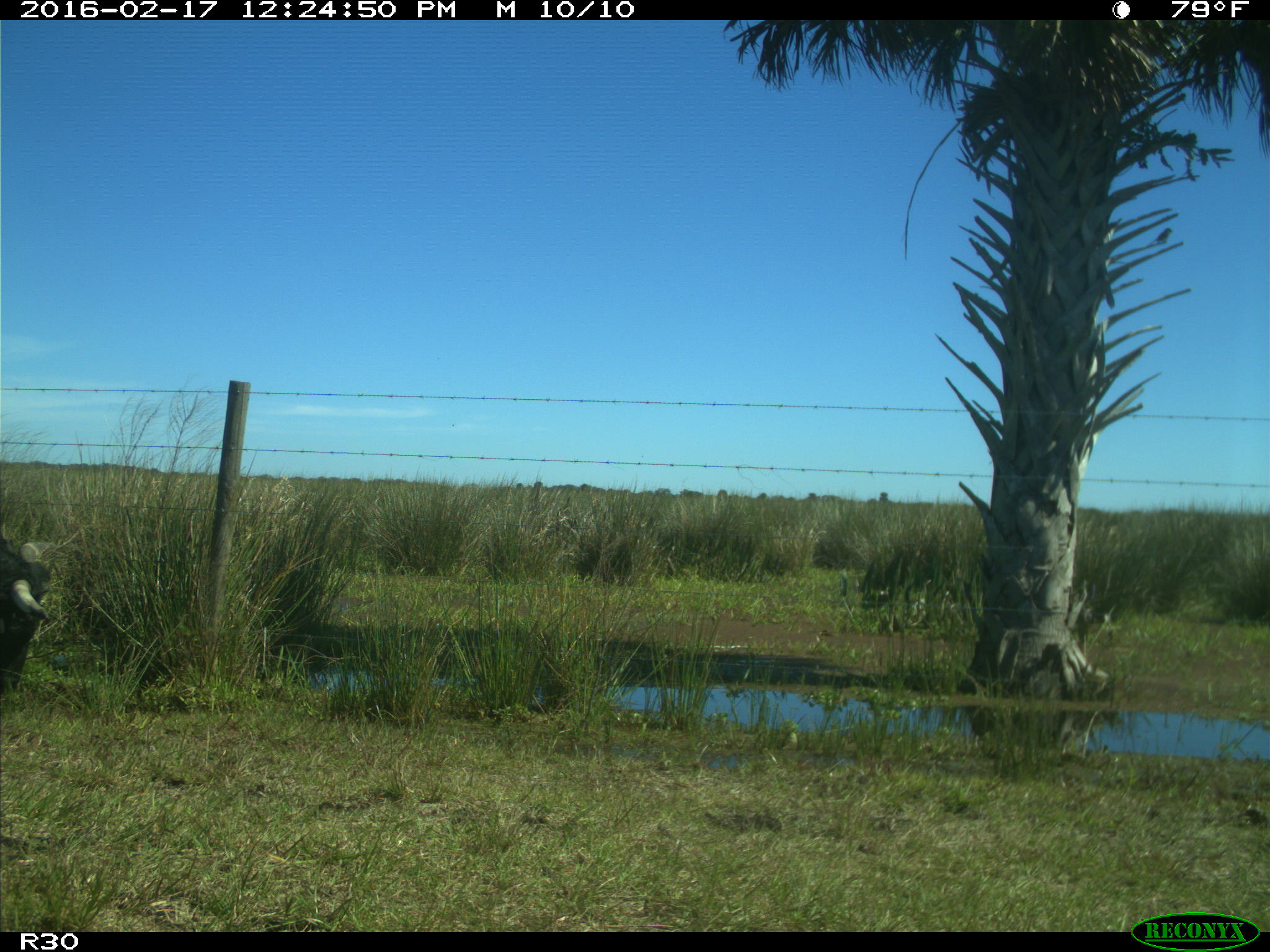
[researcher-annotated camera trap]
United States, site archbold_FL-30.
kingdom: Animalia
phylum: Chordata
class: Mammalia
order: Artiodactyla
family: Bovidae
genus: Bos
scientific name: Bos taurus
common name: domestic cow